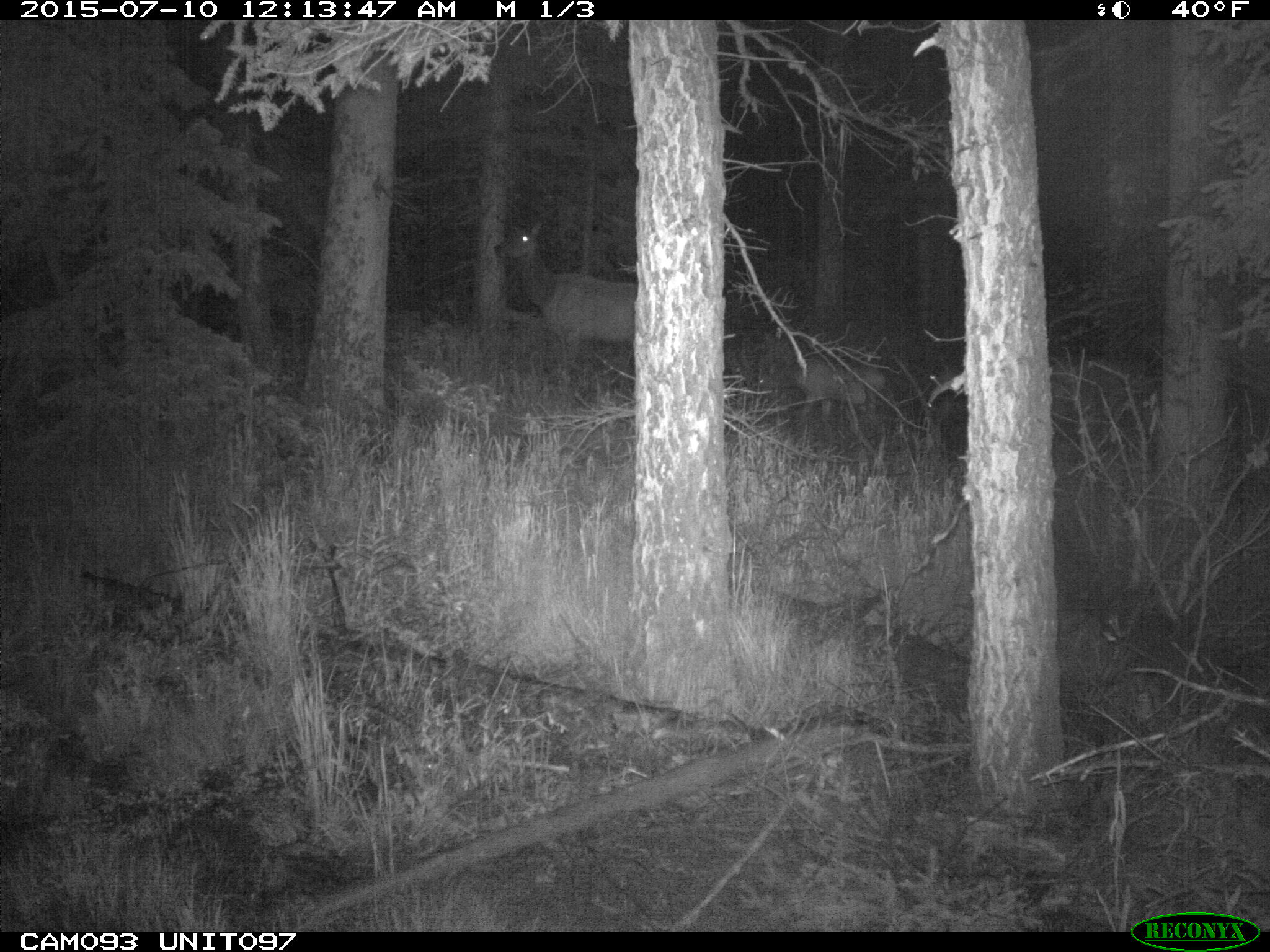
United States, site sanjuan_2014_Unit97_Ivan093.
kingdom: Animalia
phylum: Chordata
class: Mammalia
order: Artiodactyla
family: Cervidae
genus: Cervus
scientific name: Cervus elaphus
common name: red deer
Cervus elaphus (red deer).